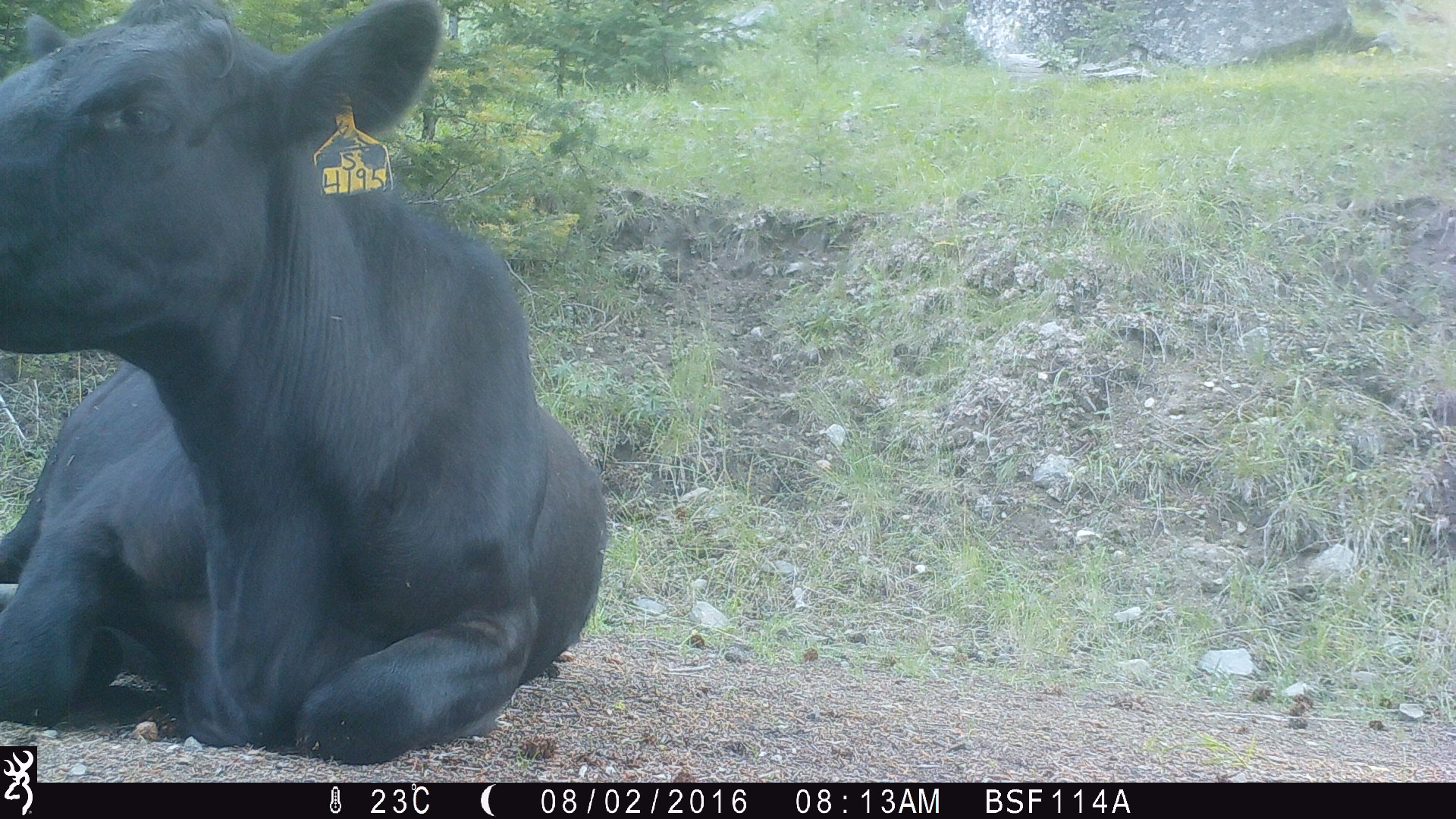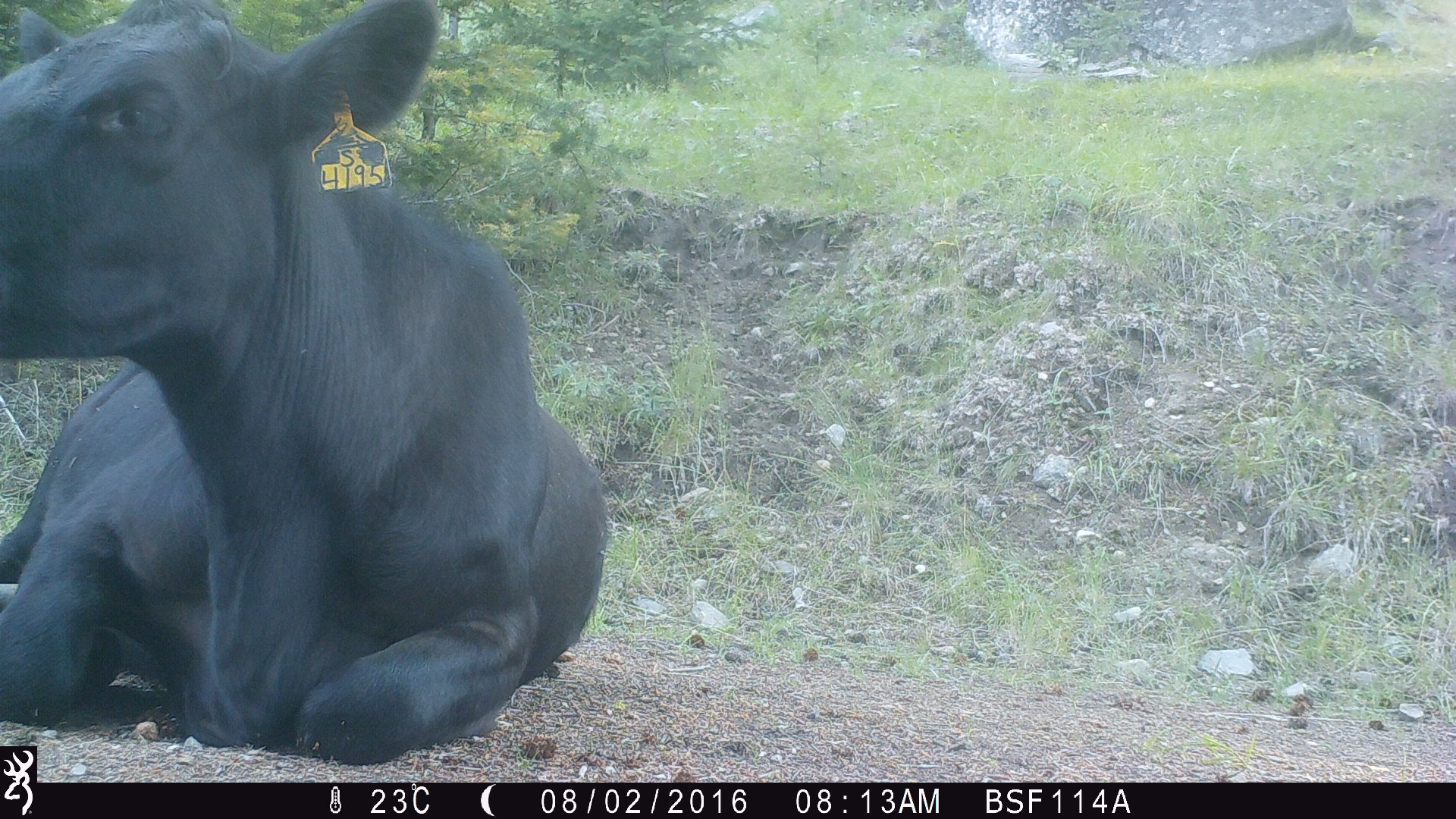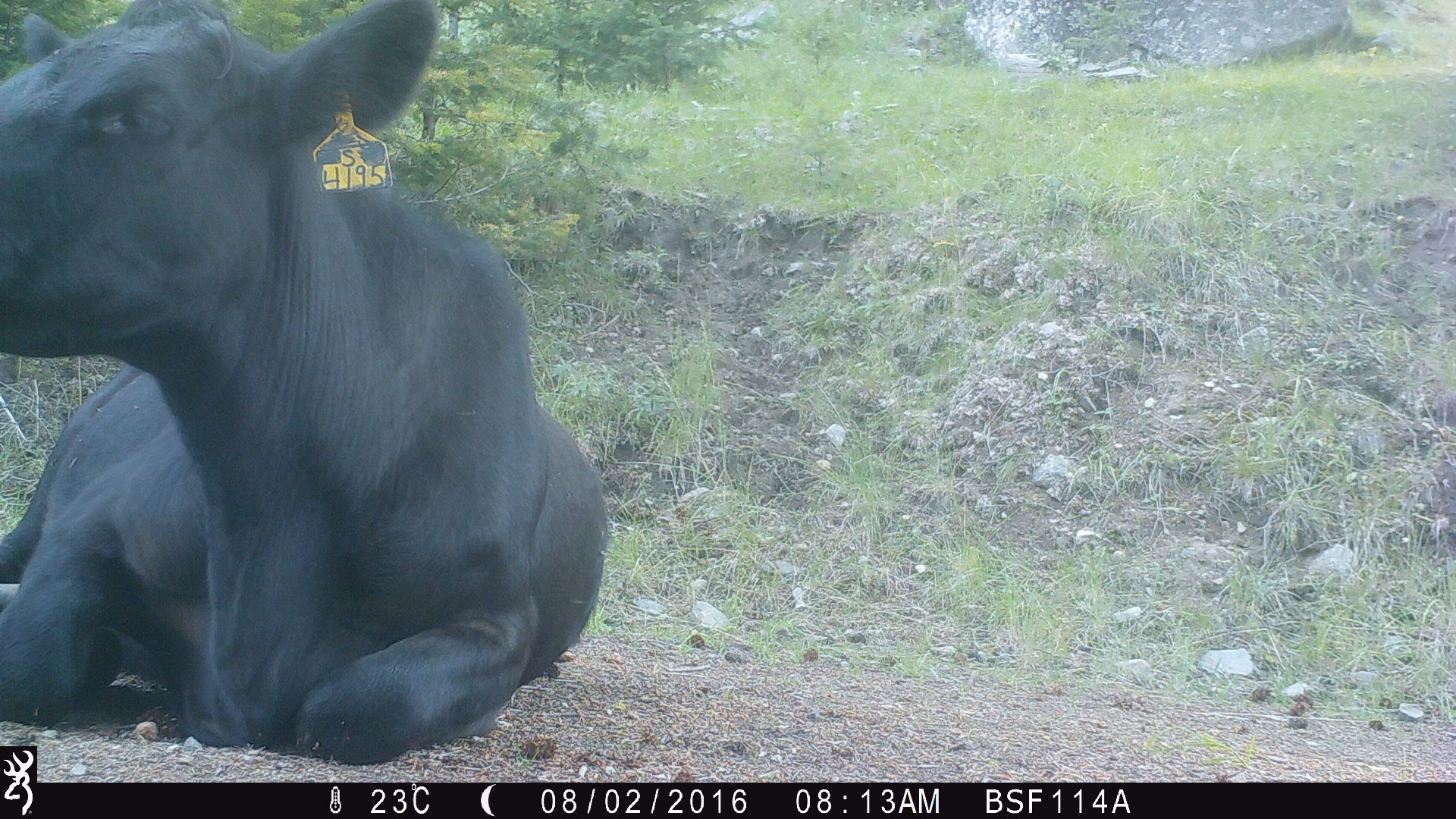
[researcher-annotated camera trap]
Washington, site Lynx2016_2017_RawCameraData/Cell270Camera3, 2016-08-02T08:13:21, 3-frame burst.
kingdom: Animalia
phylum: Chordata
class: Mammalia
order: Artiodactyla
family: Bovidae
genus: Bos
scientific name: Bos taurus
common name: domestic cattle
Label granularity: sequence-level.